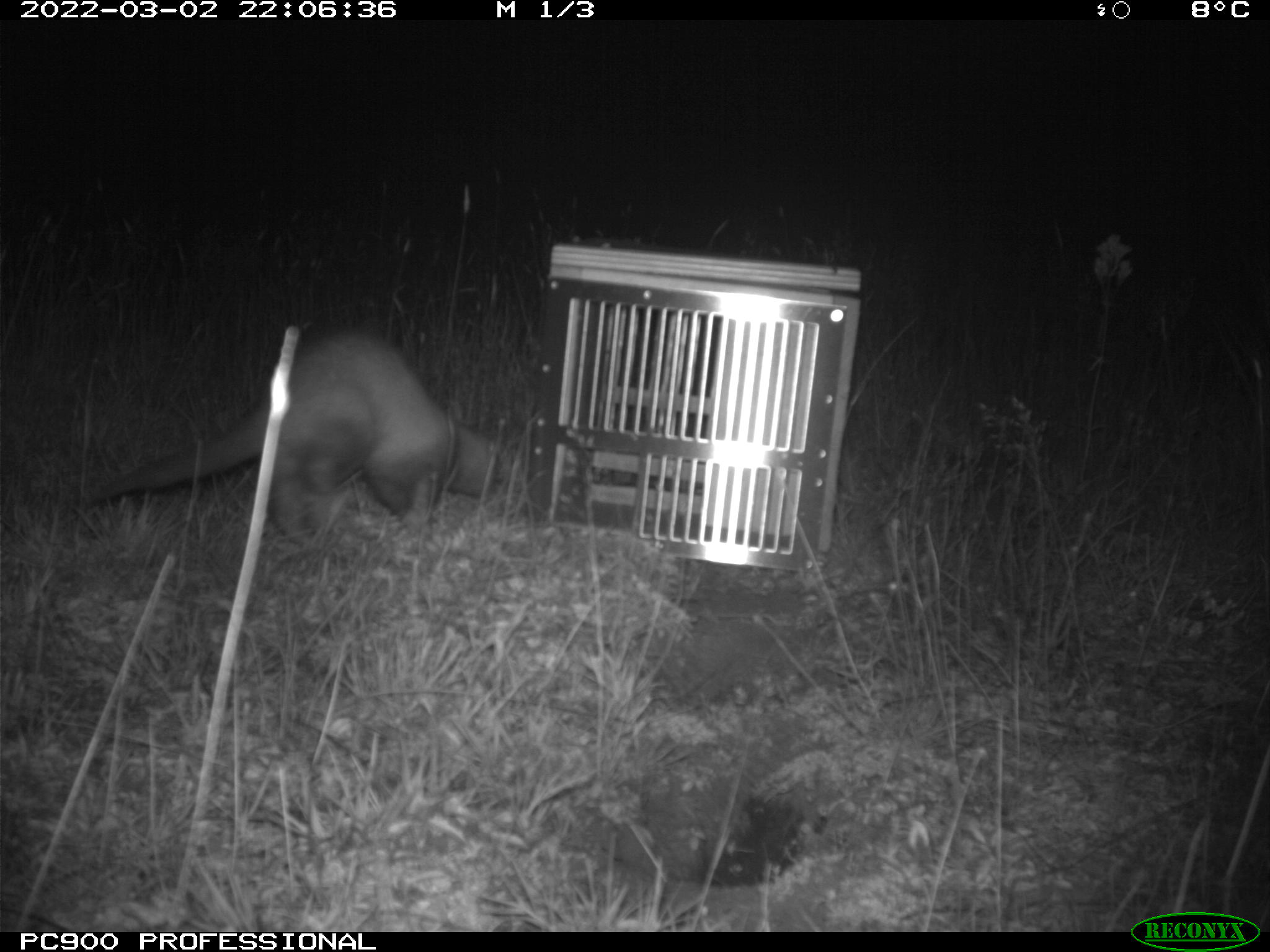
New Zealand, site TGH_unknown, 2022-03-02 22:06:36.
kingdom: Animalia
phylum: Chordata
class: Mammalia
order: Carnivora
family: Mustelidae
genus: Mustela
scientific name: Mustela furo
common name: ferret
Ferret (Mustela furo).